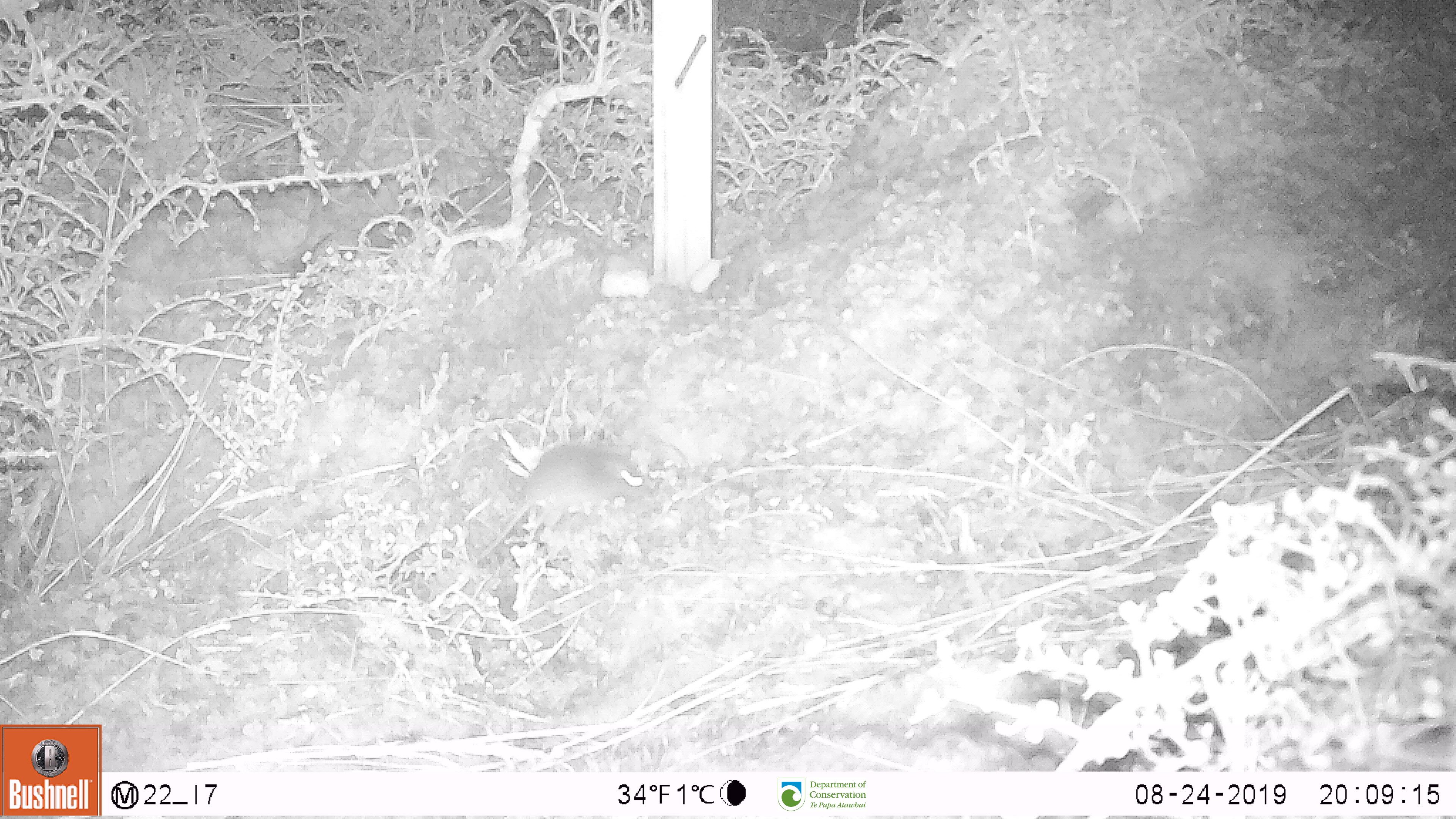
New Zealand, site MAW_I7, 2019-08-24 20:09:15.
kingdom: Animalia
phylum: Chordata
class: Mammalia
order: Rodentia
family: Muridae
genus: Mus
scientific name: Mus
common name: mouse